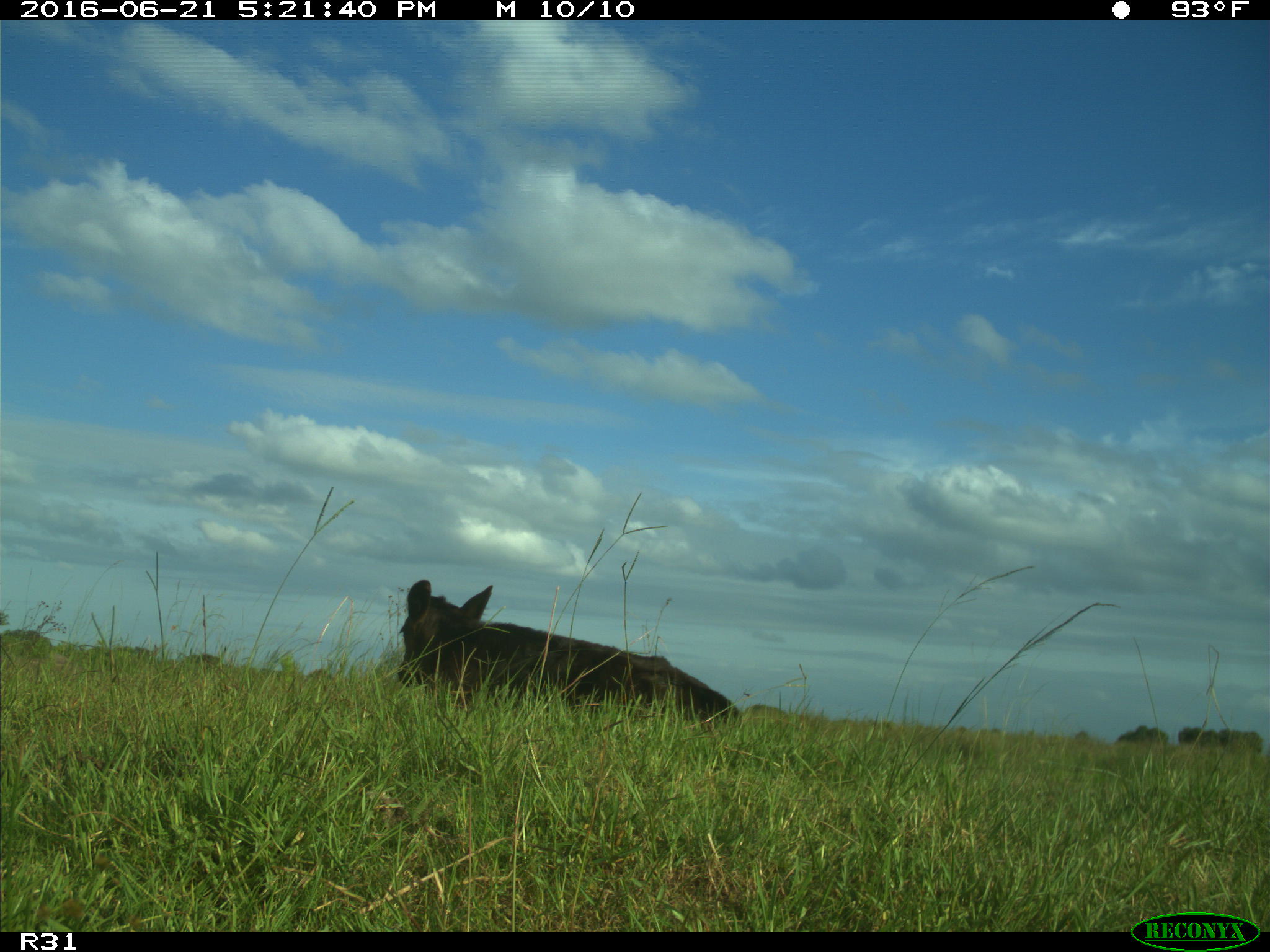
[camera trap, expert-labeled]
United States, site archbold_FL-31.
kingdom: Animalia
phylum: Chordata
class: Mammalia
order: Artiodactyla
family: Bovidae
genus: Bos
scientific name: Bos taurus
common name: domestic cow